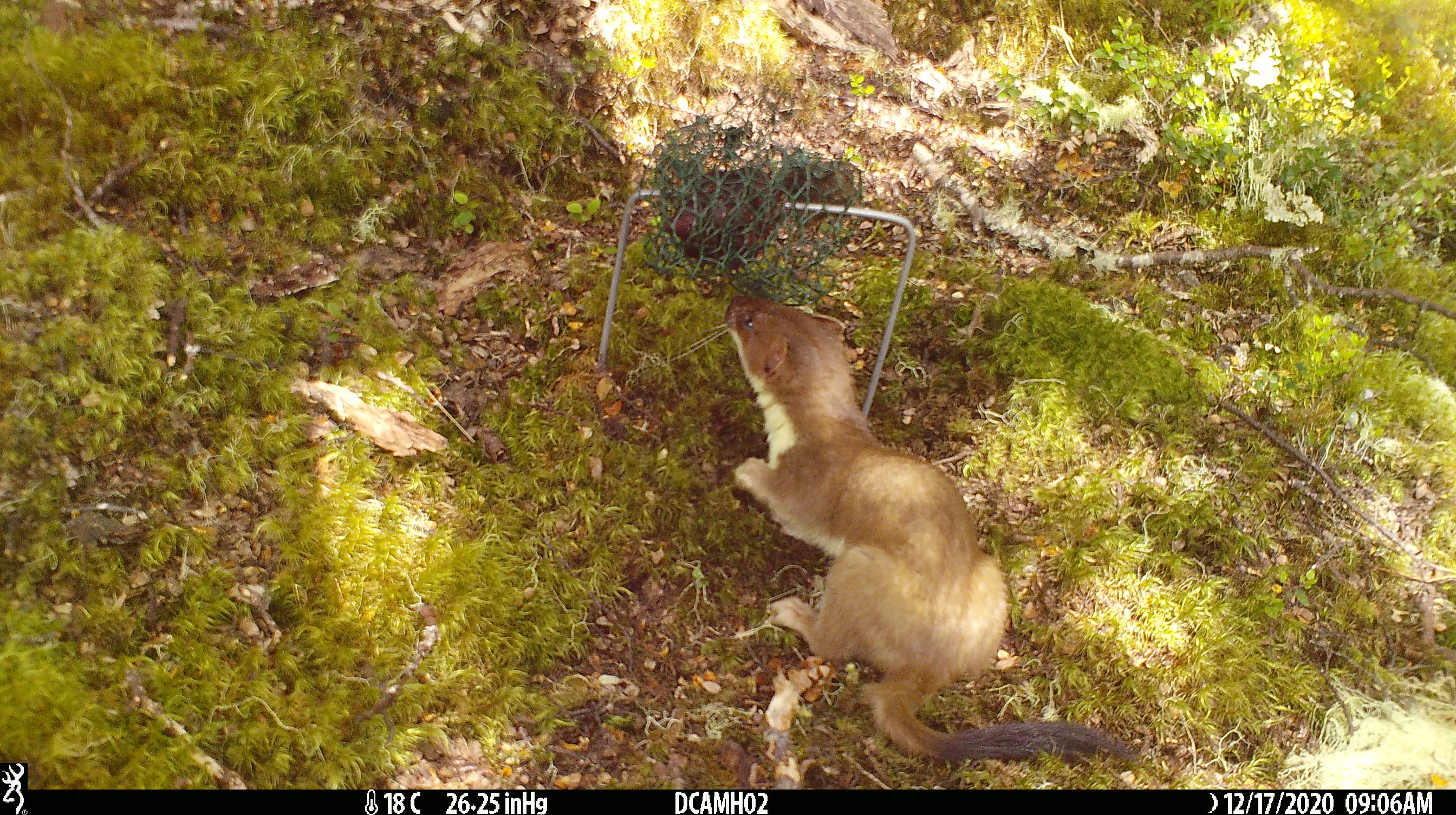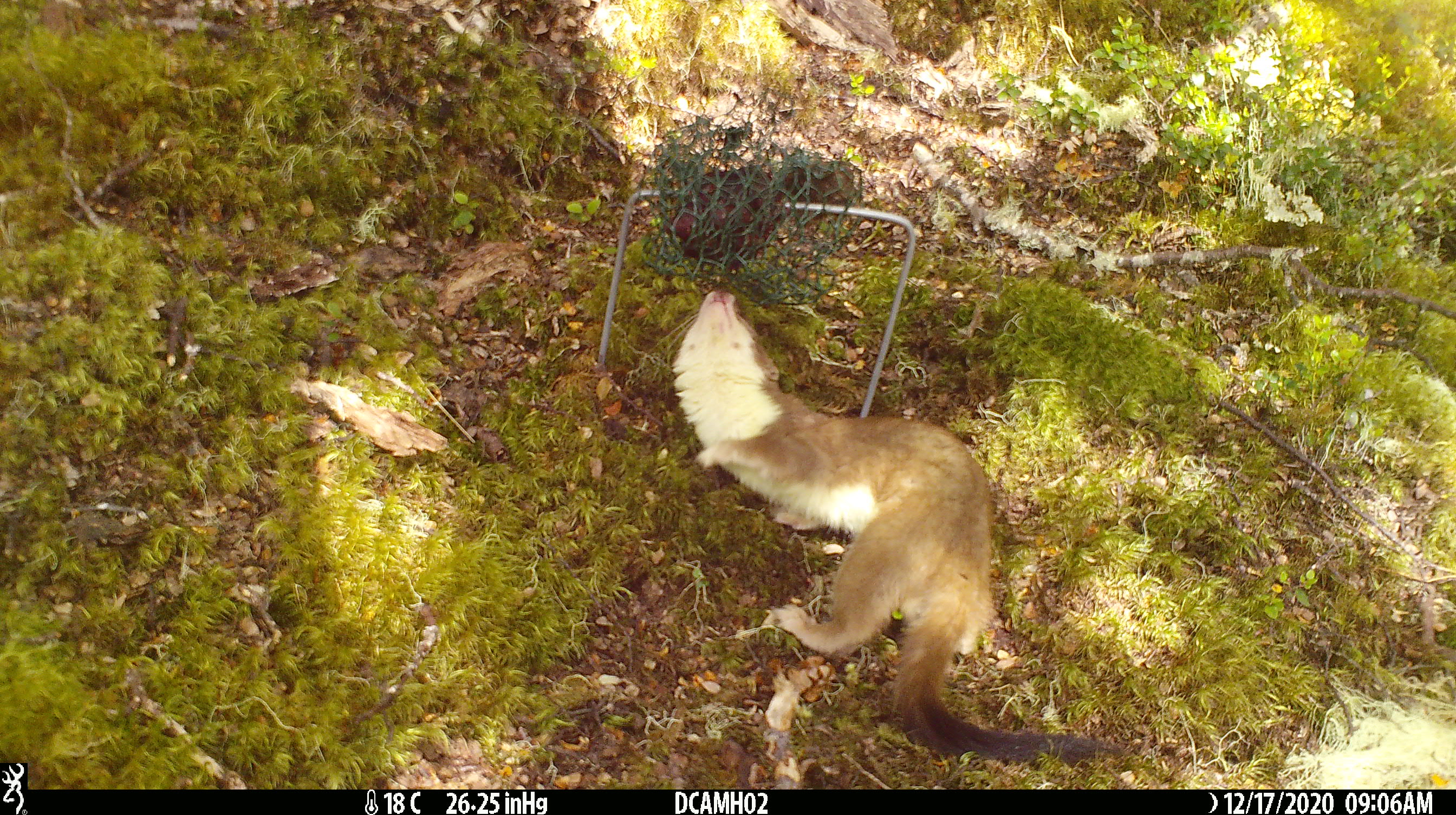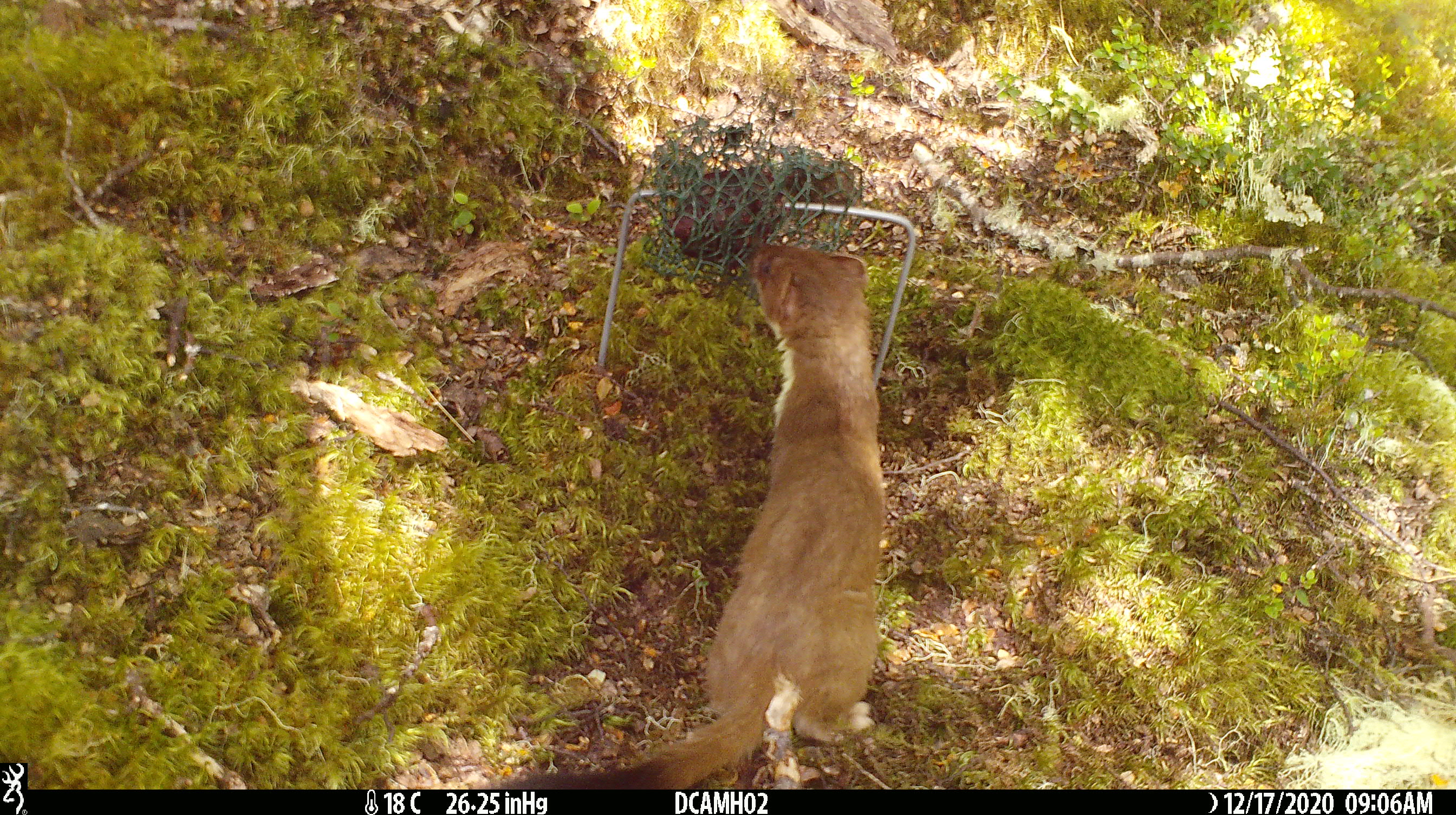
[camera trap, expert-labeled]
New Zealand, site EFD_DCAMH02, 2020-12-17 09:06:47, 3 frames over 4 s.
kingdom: Animalia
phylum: Chordata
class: Mammalia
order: Carnivora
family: Mustelidae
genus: Mustela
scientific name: Mustela erminea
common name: stoat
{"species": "stoat (Mustela erminea)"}